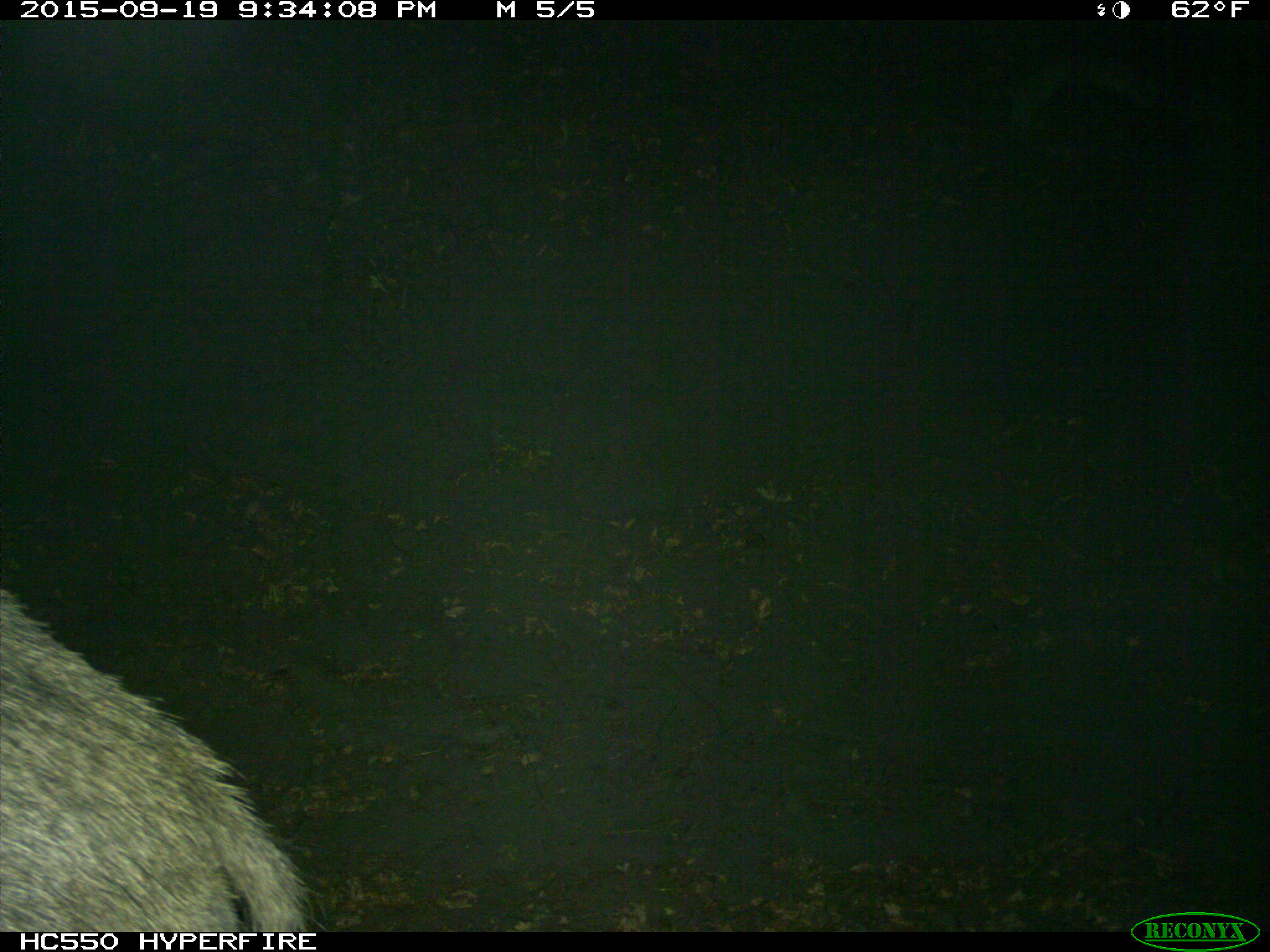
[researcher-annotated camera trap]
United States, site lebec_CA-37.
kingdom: Animalia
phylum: Chordata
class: Mammalia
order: Artiodactyla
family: Suidae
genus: Sus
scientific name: Sus scrofa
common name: wild boar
Sus scrofa (wild boar).